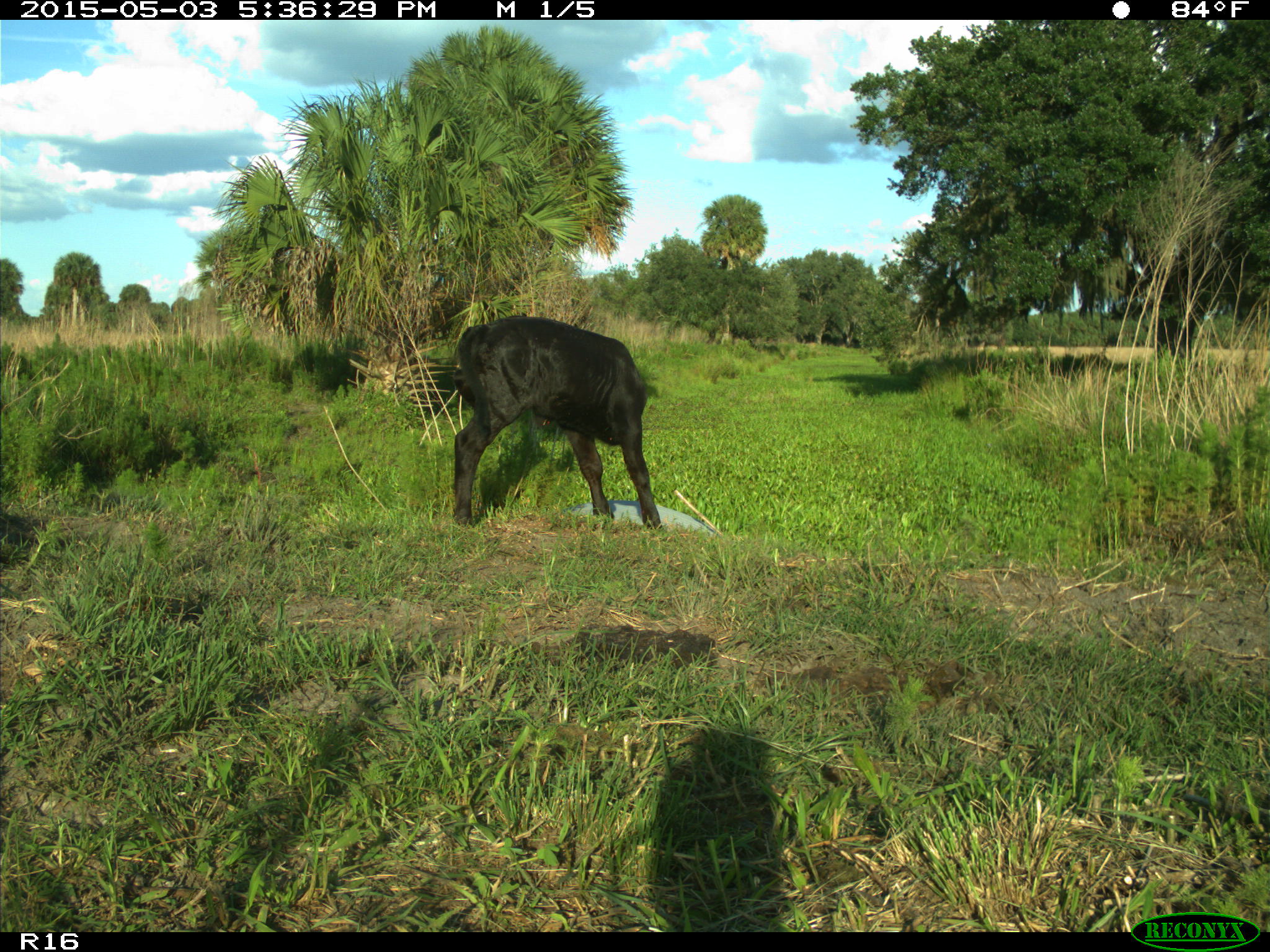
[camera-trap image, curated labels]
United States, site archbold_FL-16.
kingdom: Animalia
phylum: Chordata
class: Mammalia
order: Artiodactyla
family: Bovidae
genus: Bos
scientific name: Bos taurus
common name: domestic cow